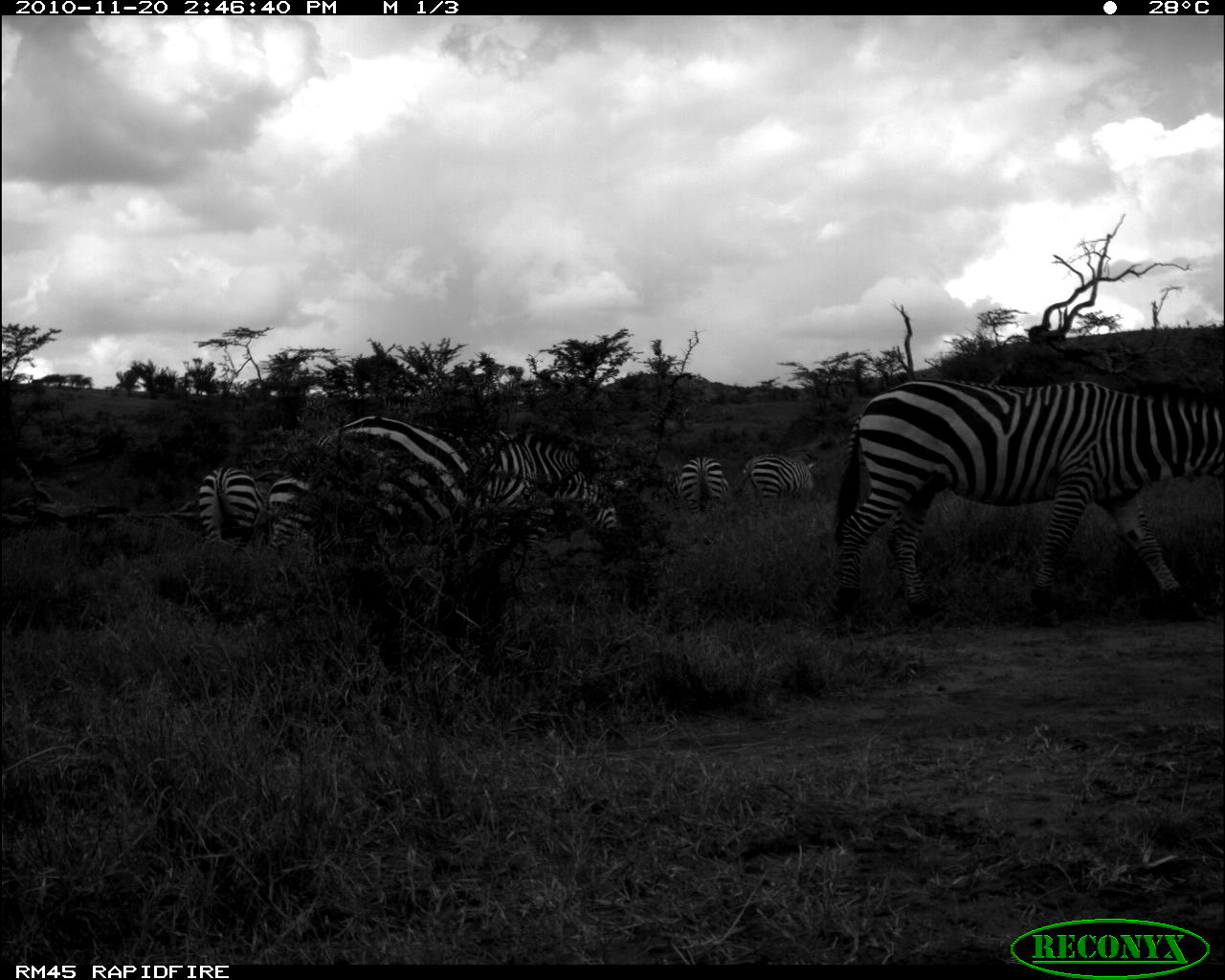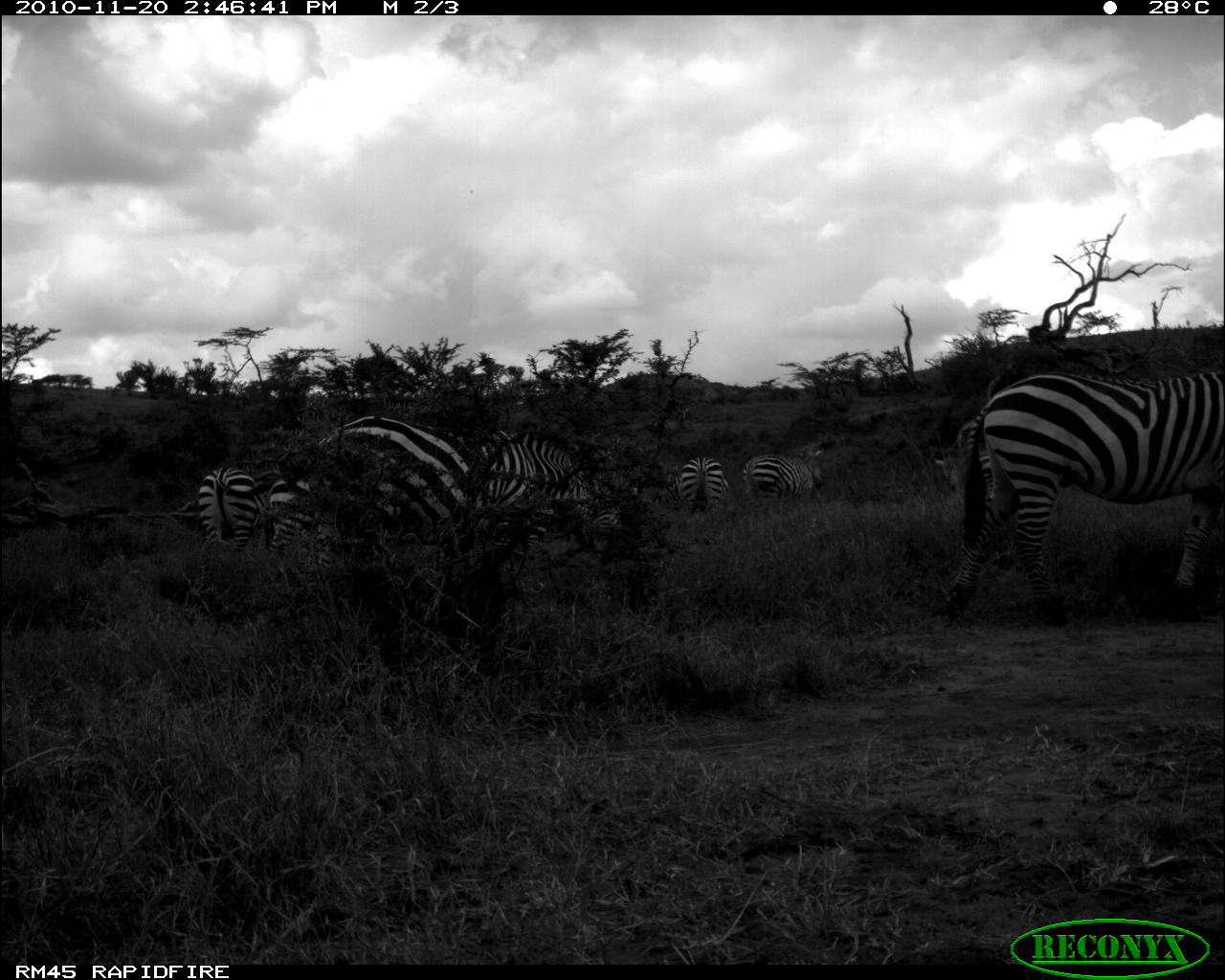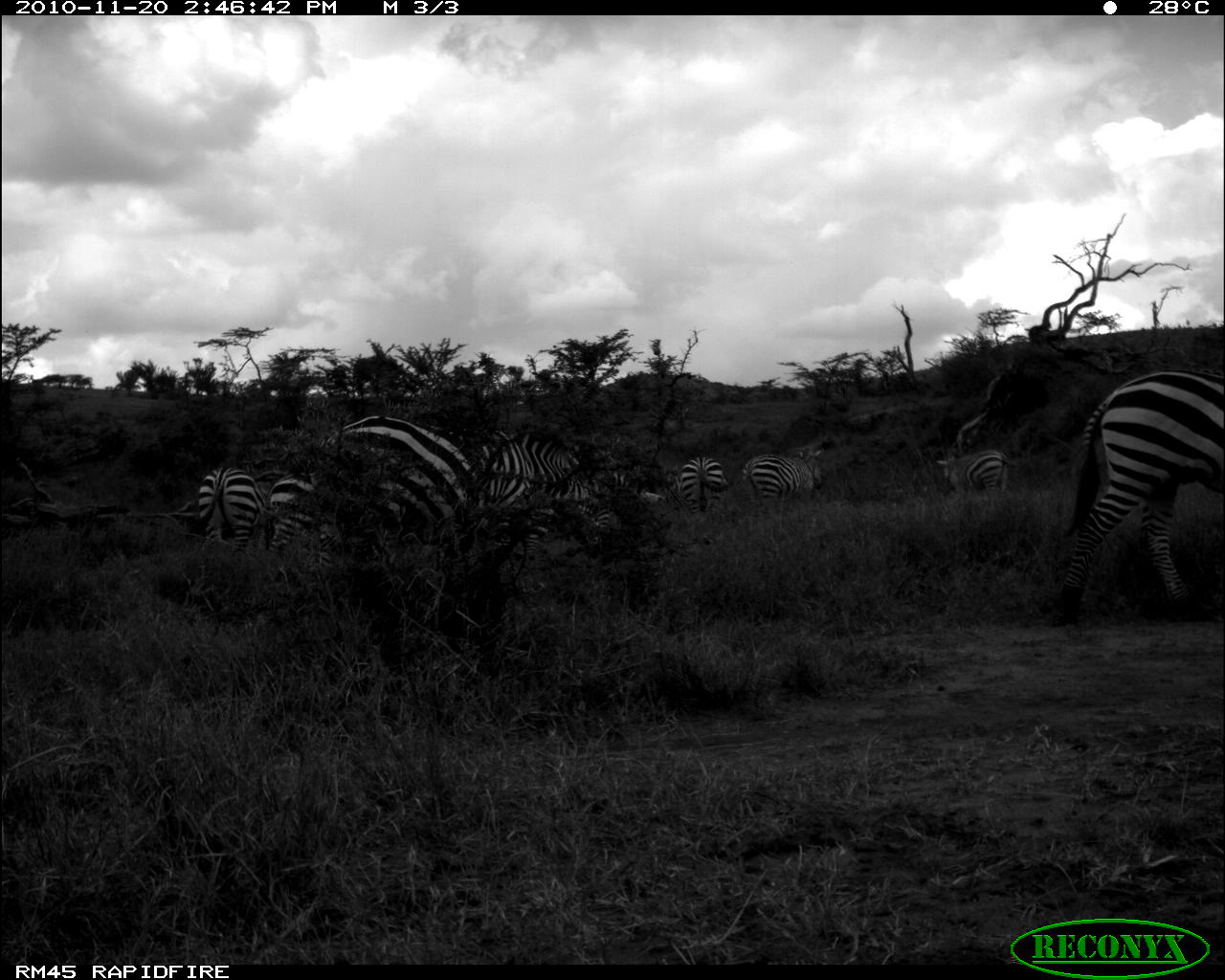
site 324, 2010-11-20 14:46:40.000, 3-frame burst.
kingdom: Animalia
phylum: Chordata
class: Mammalia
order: Perissodactyla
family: Equidae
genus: Equus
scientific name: Equus quagga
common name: plains zebra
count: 6